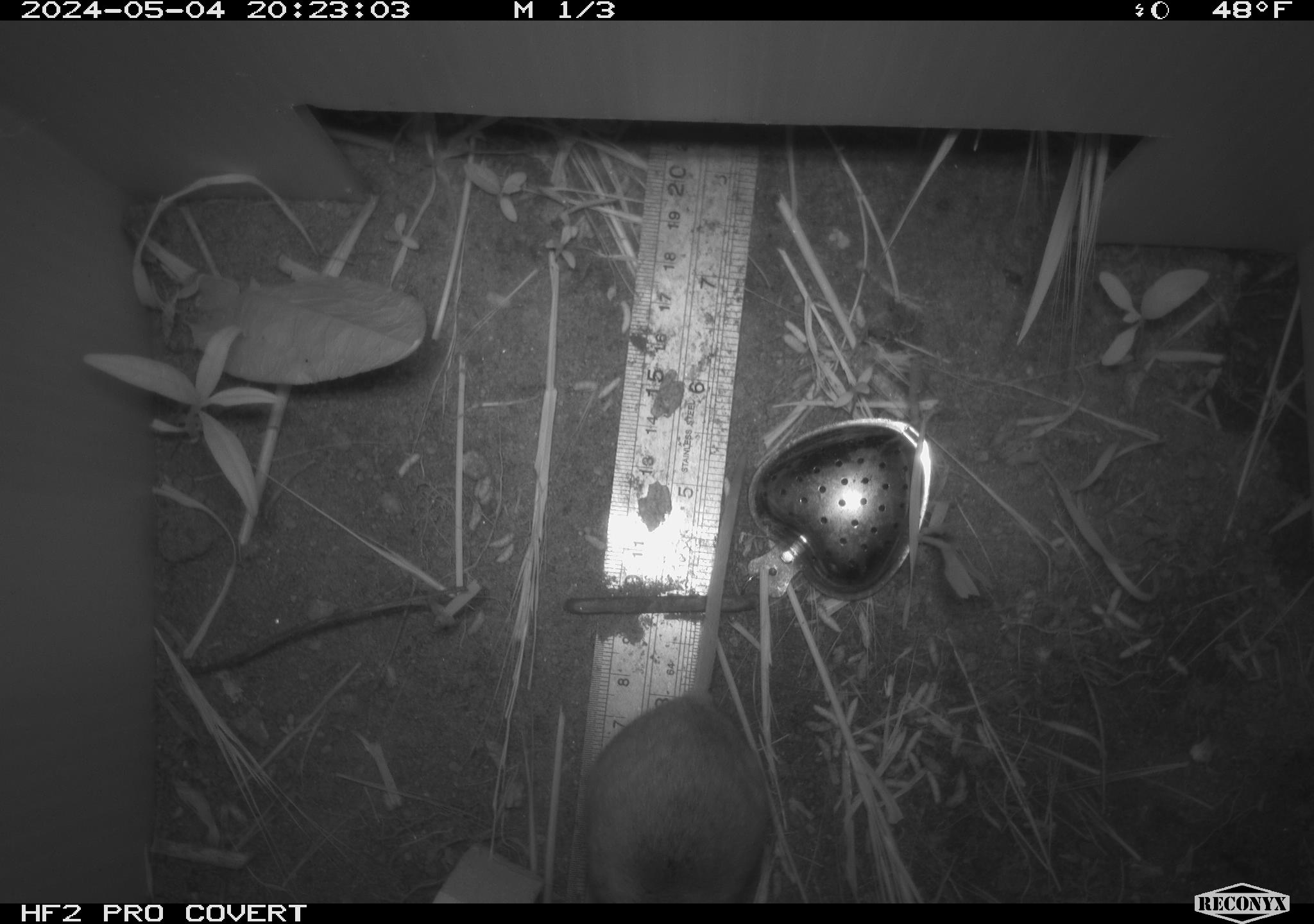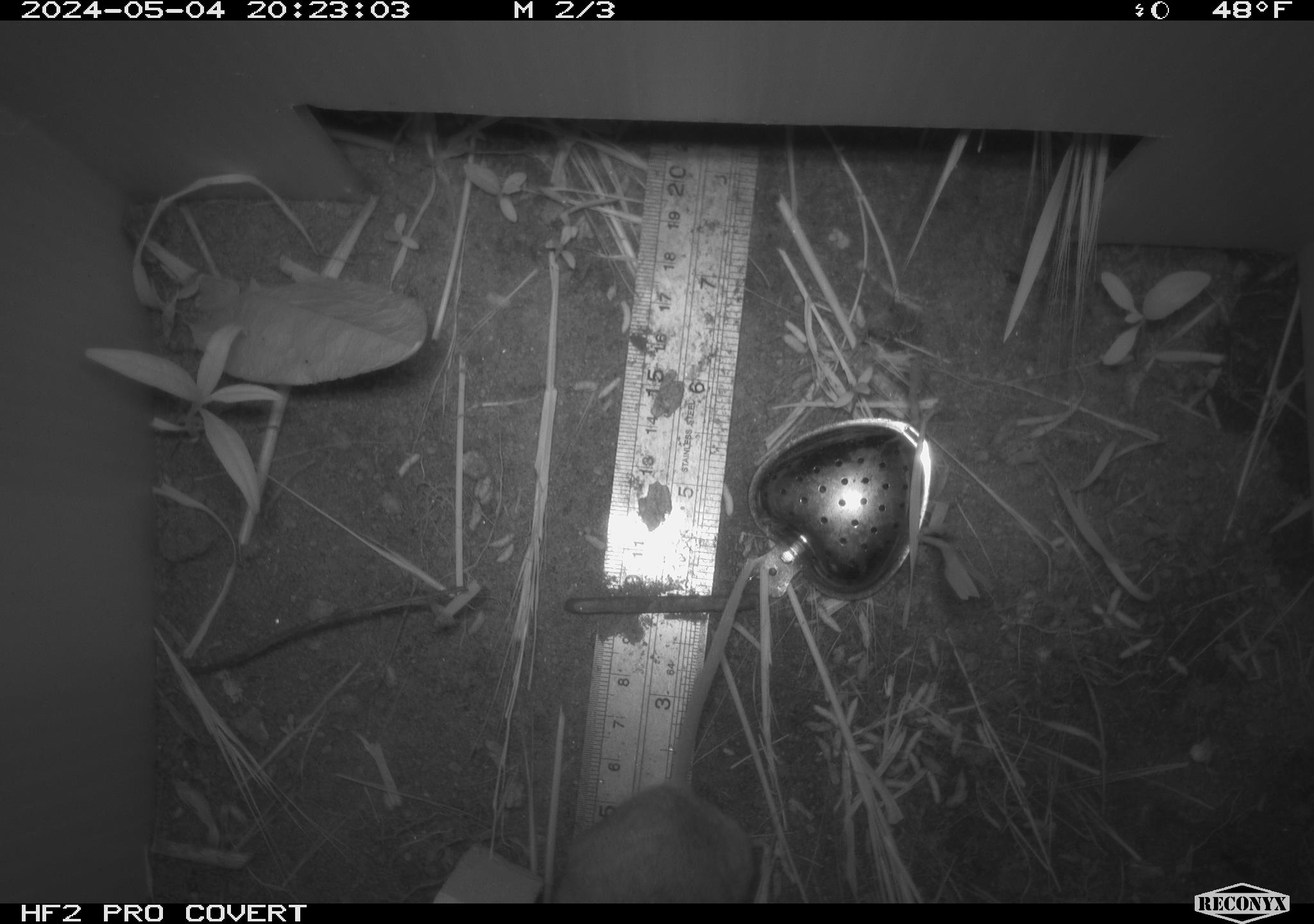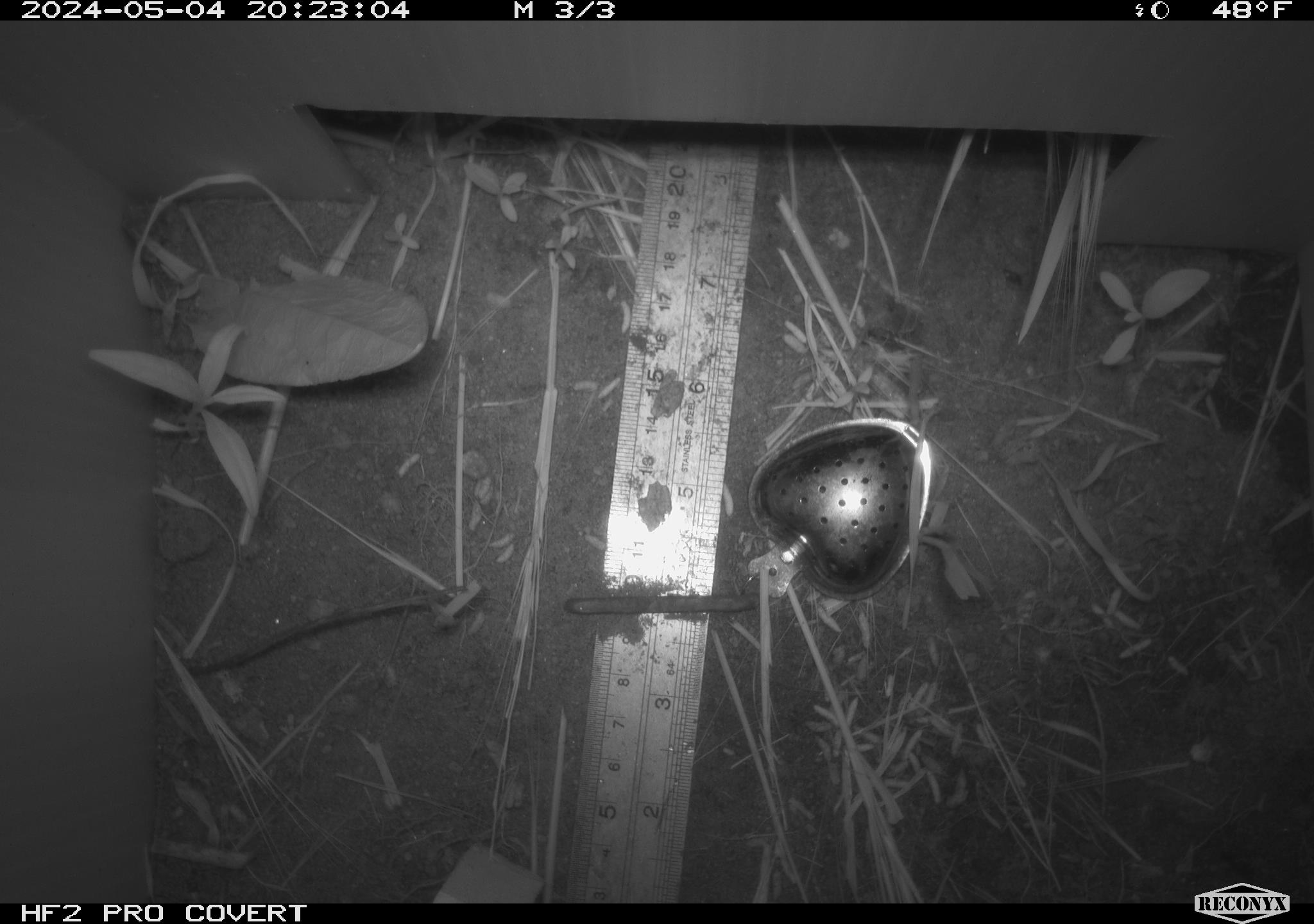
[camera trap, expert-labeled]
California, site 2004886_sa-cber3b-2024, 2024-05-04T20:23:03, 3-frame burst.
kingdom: Animalia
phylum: Chordata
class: Mammalia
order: Rodentia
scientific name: Rodentia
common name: mouse species